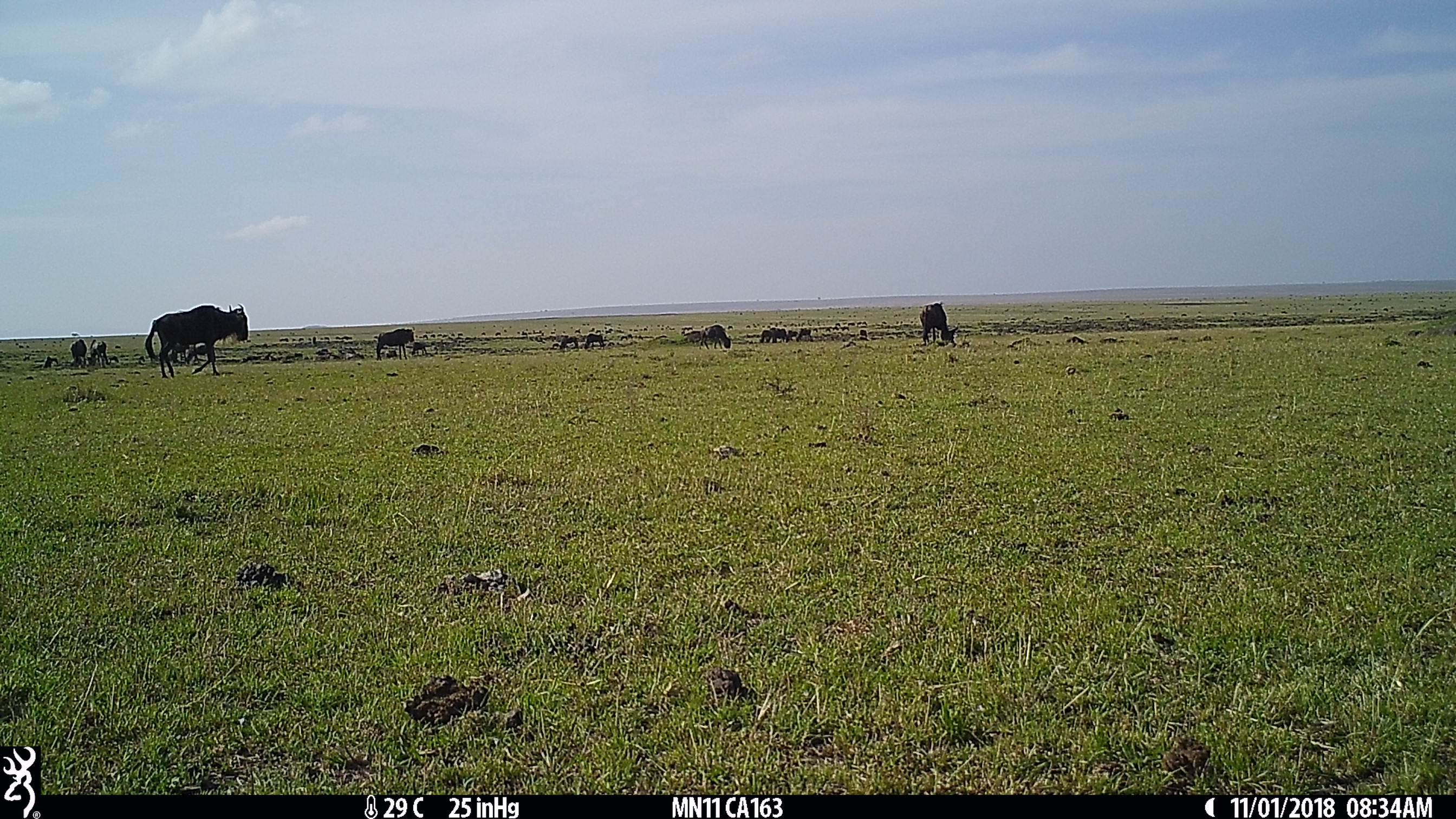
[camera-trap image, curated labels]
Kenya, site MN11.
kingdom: Animalia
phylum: Chordata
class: Mammalia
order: Artiodactyla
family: Bovidae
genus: Connochaetes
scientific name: Connochaetes taurinus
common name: blue wildebeest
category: wildebeest